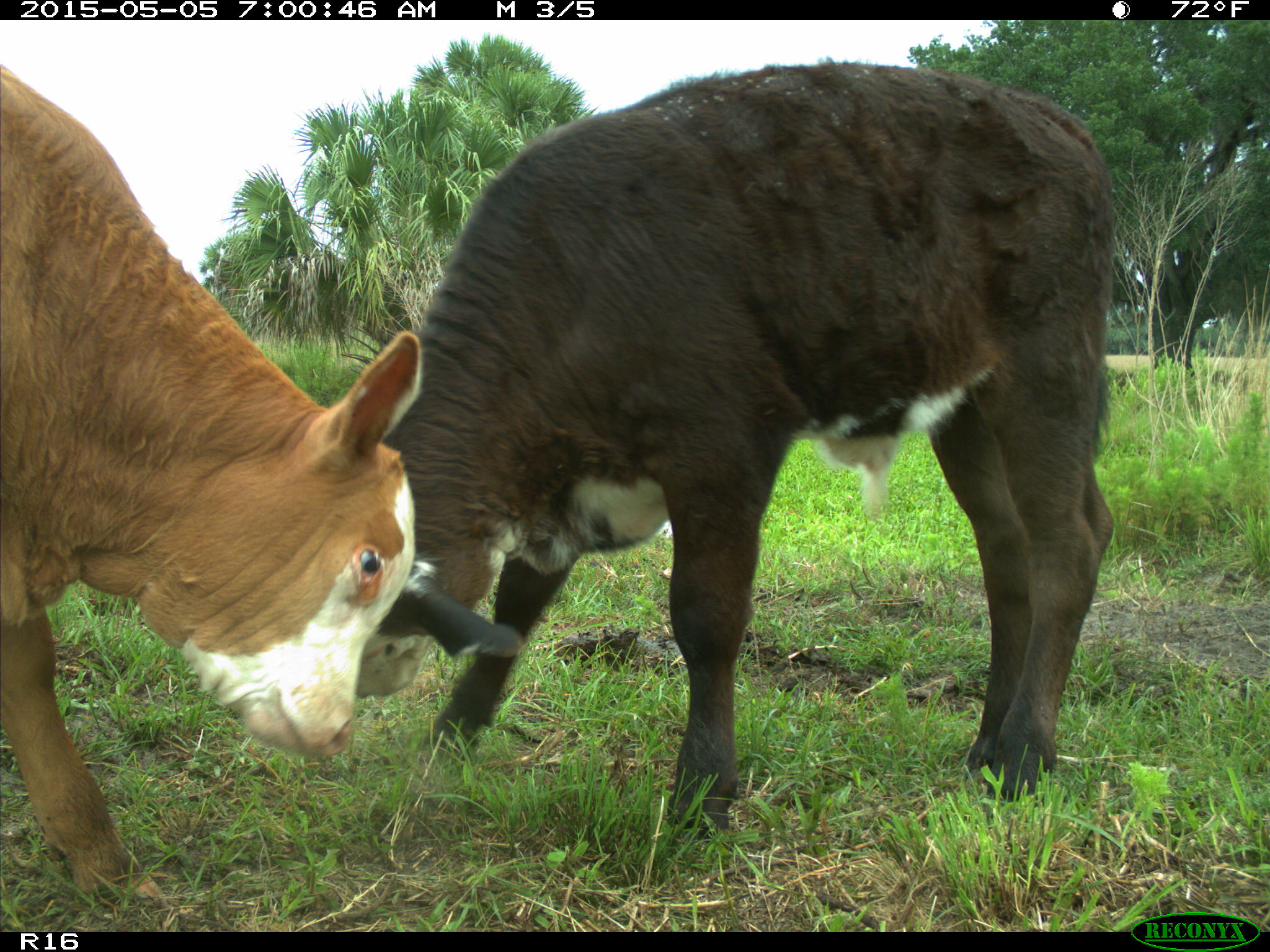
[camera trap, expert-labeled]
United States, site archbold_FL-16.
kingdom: Animalia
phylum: Chordata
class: Mammalia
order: Artiodactyla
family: Bovidae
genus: Bos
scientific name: Bos taurus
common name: domestic cow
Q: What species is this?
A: Bos taurus (domestic cow).